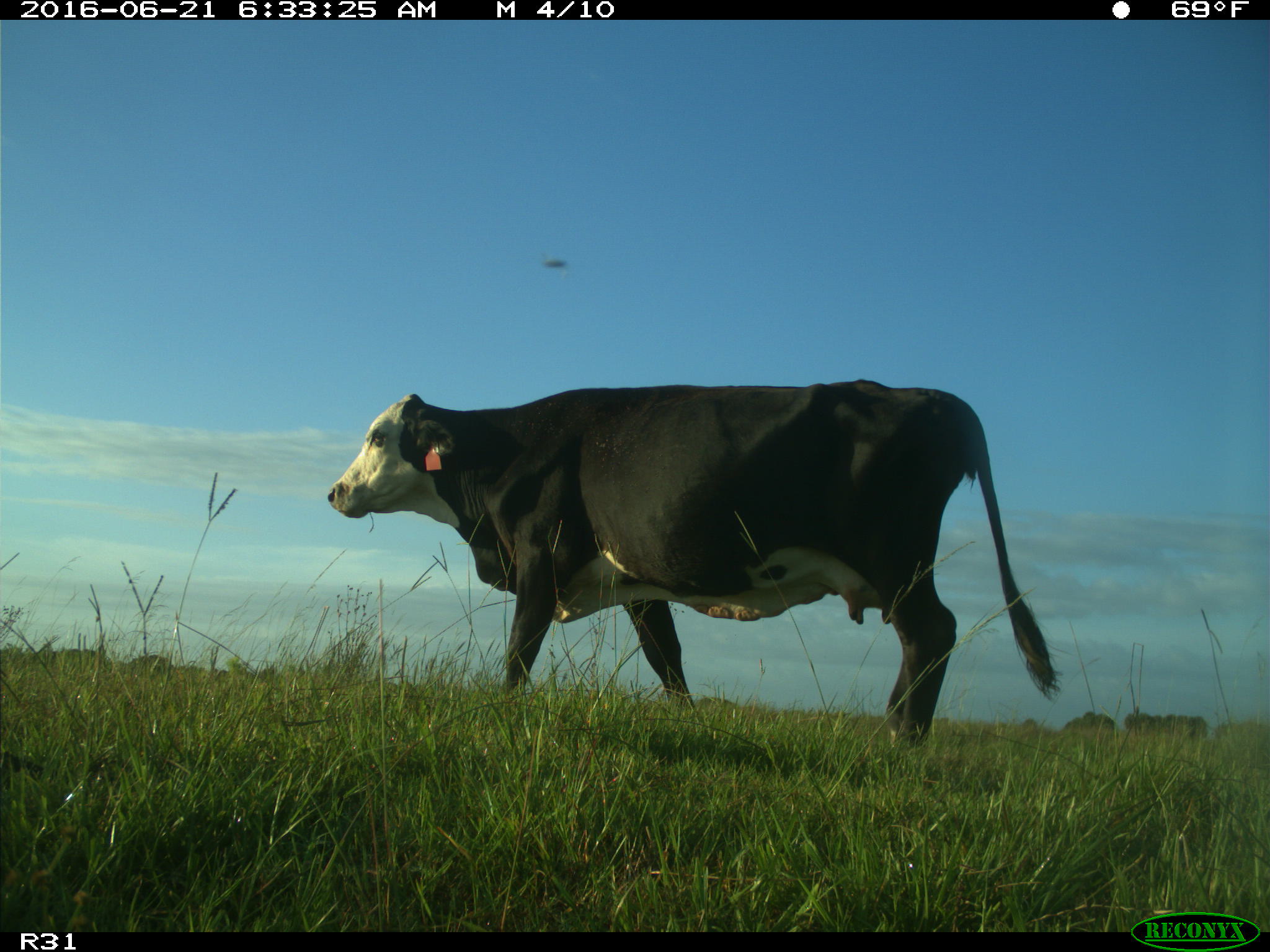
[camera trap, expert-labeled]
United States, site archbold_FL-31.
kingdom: Animalia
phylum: Chordata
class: Mammalia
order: Artiodactyla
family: Bovidae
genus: Bos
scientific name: Bos taurus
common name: domestic cow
Bos taurus (domestic cow).